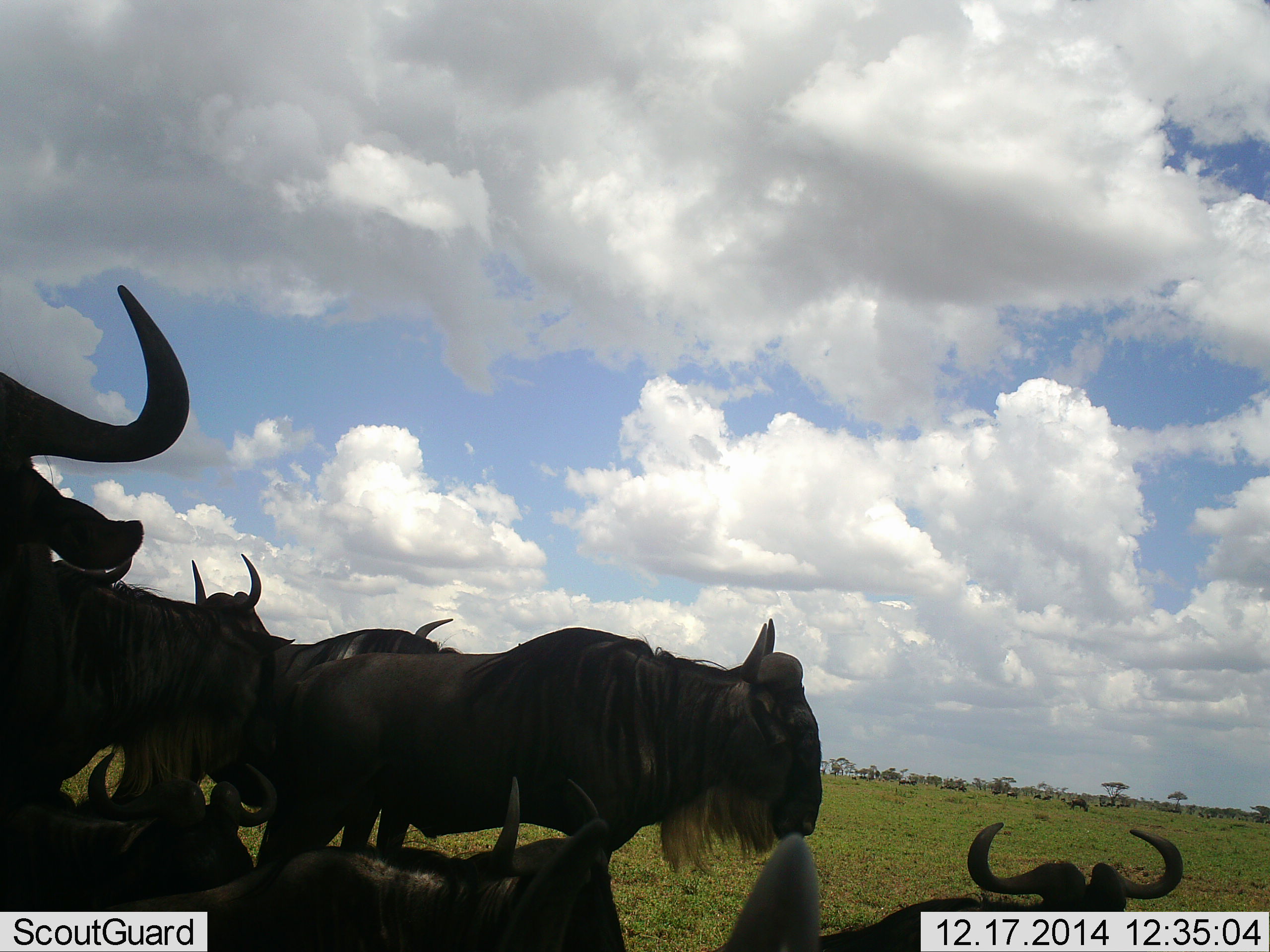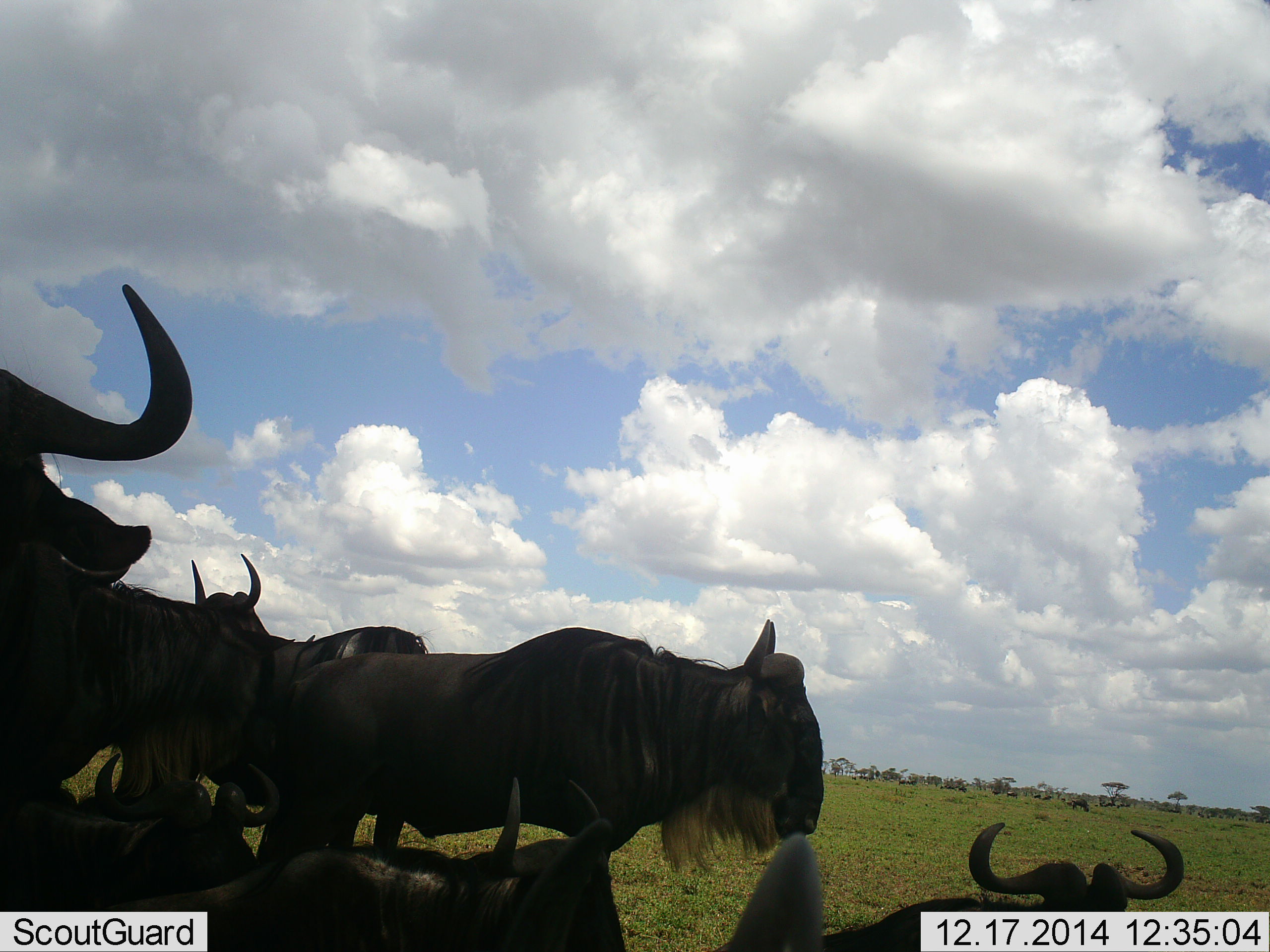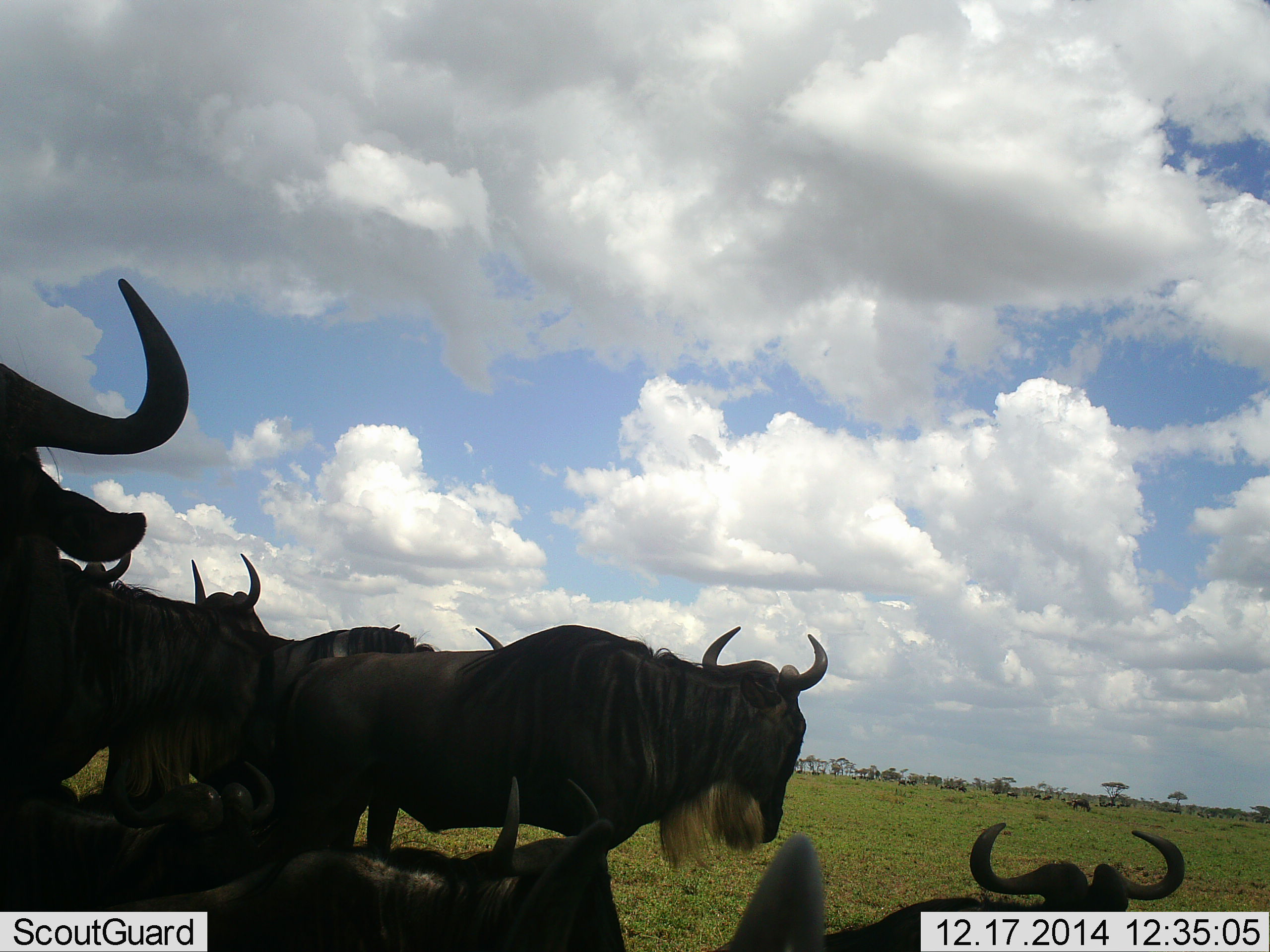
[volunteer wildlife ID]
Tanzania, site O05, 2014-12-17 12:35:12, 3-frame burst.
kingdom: Animalia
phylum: Chordata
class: Mammalia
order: Artiodactyla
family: Bovidae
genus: Connochaetes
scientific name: Connochaetes taurinus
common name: blue wildebeest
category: wildebeest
Wildebeest (blue wildebeest) (Connochaetes taurinus), count 9. Behavior (volunteer vote fractions): standing 90%, resting 90%, moving 10%, interacting 0%. Young present (vote fraction): 0%. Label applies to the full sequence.